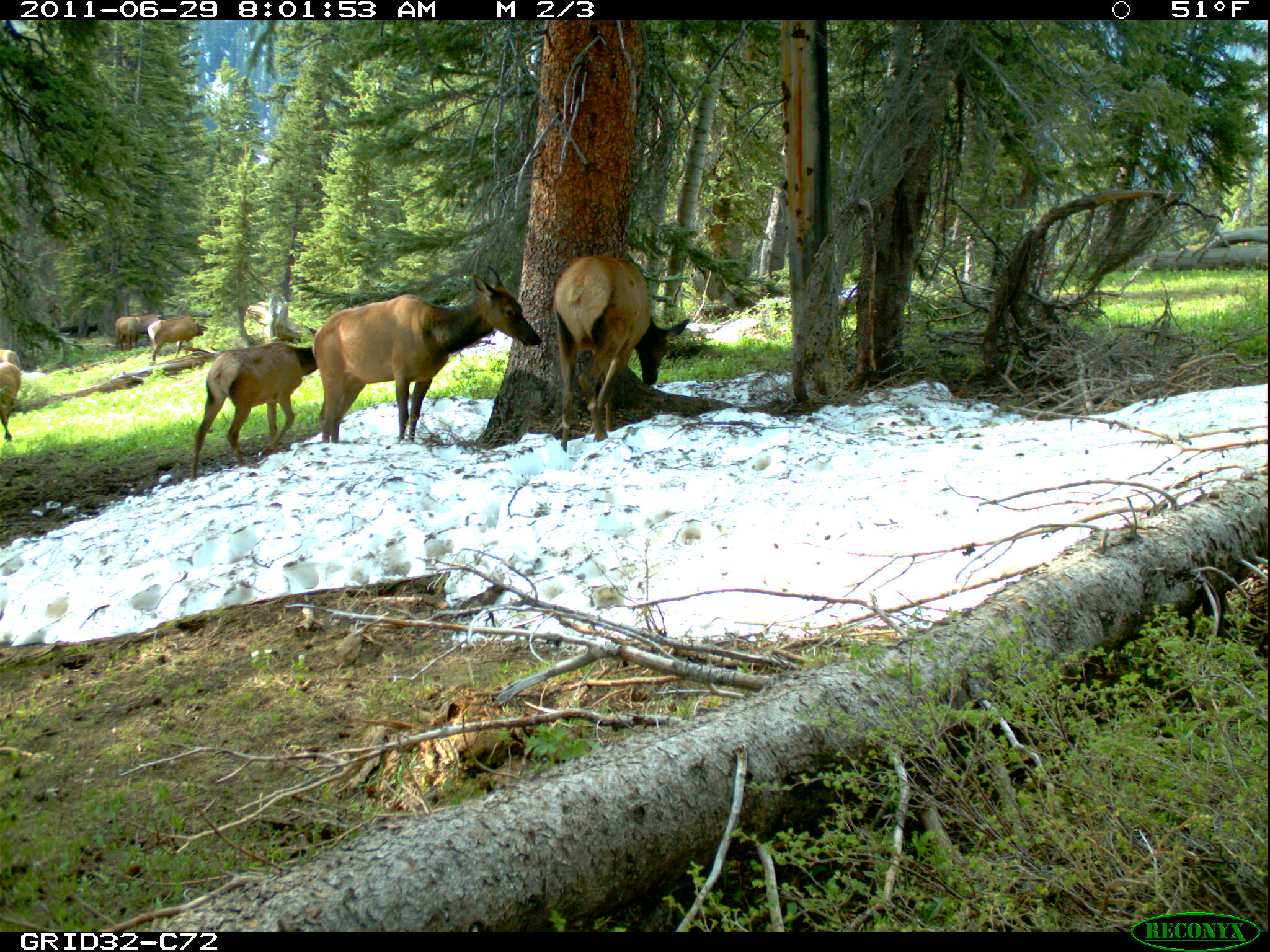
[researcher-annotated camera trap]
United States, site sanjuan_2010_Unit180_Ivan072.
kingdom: Animalia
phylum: Chordata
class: Mammalia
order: Artiodactyla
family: Cervidae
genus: Cervus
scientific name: Cervus elaphus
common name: red deer